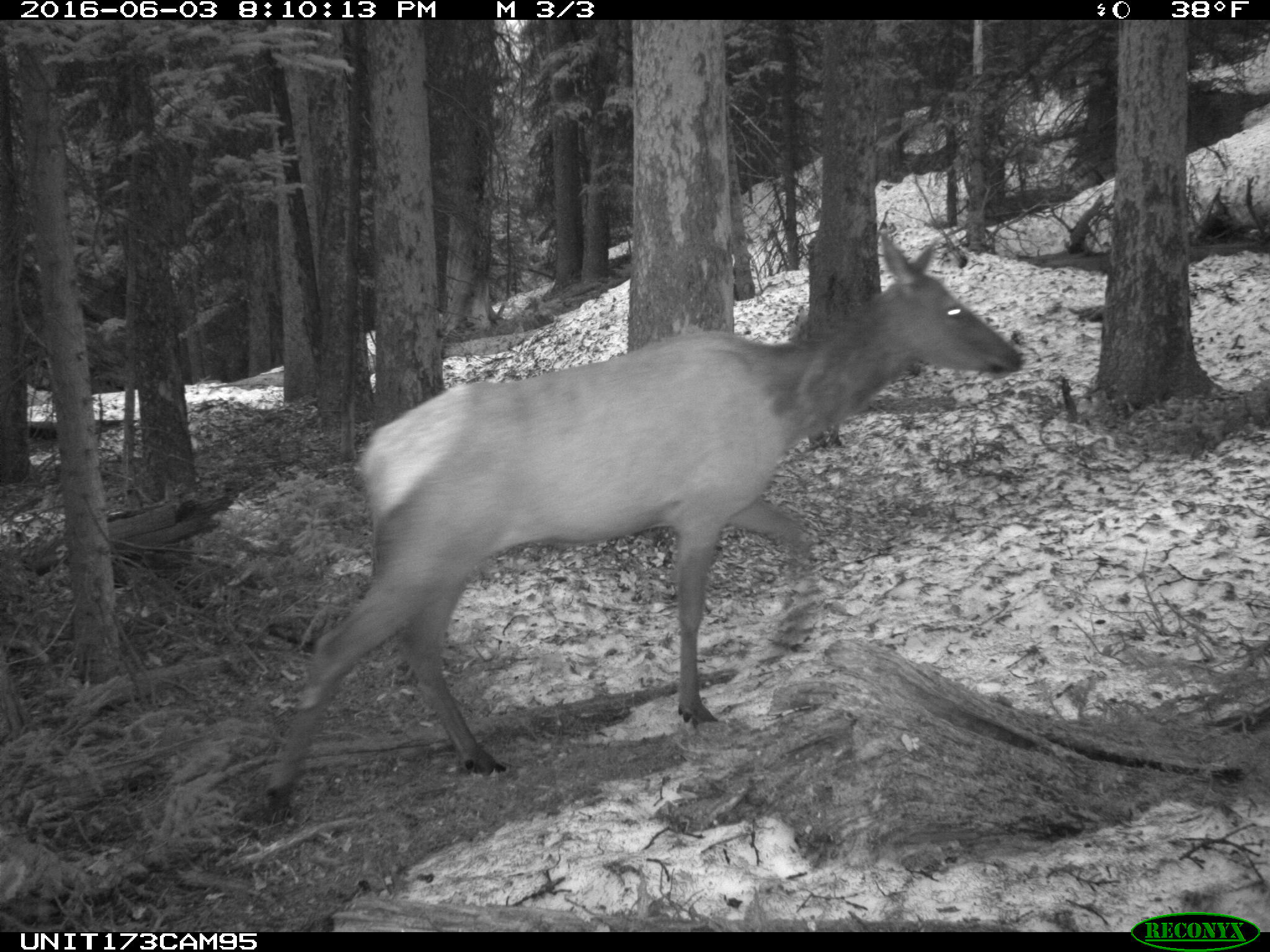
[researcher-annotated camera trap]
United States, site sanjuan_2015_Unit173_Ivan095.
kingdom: Animalia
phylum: Chordata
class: Mammalia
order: Artiodactyla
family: Cervidae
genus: Cervus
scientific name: Cervus elaphus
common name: red deer